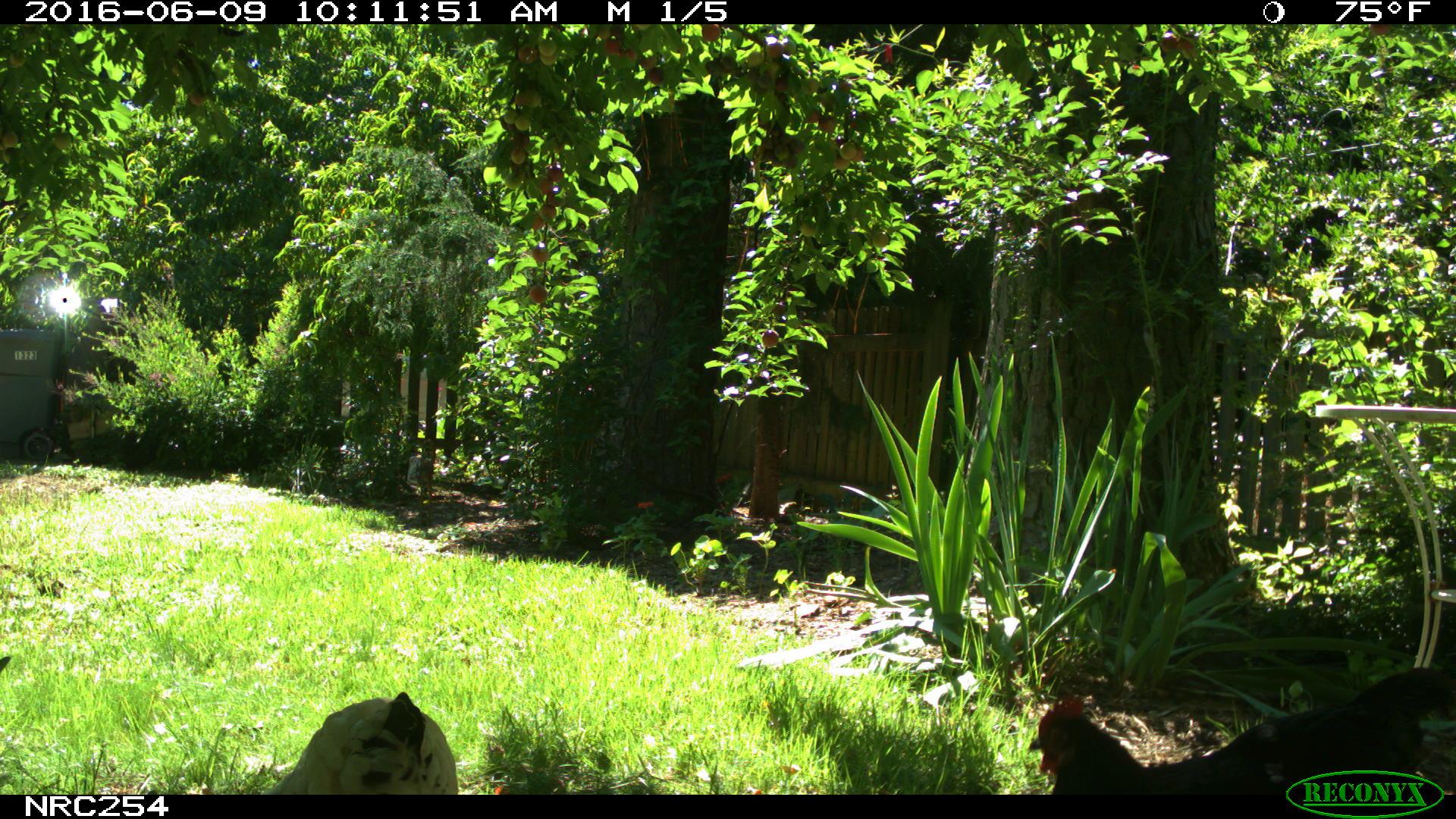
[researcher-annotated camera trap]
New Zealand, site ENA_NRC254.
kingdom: Animalia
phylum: Chordata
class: Aves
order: Galliformes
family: Phasianidae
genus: Gallus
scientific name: Gallus gallus domesticus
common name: chicken